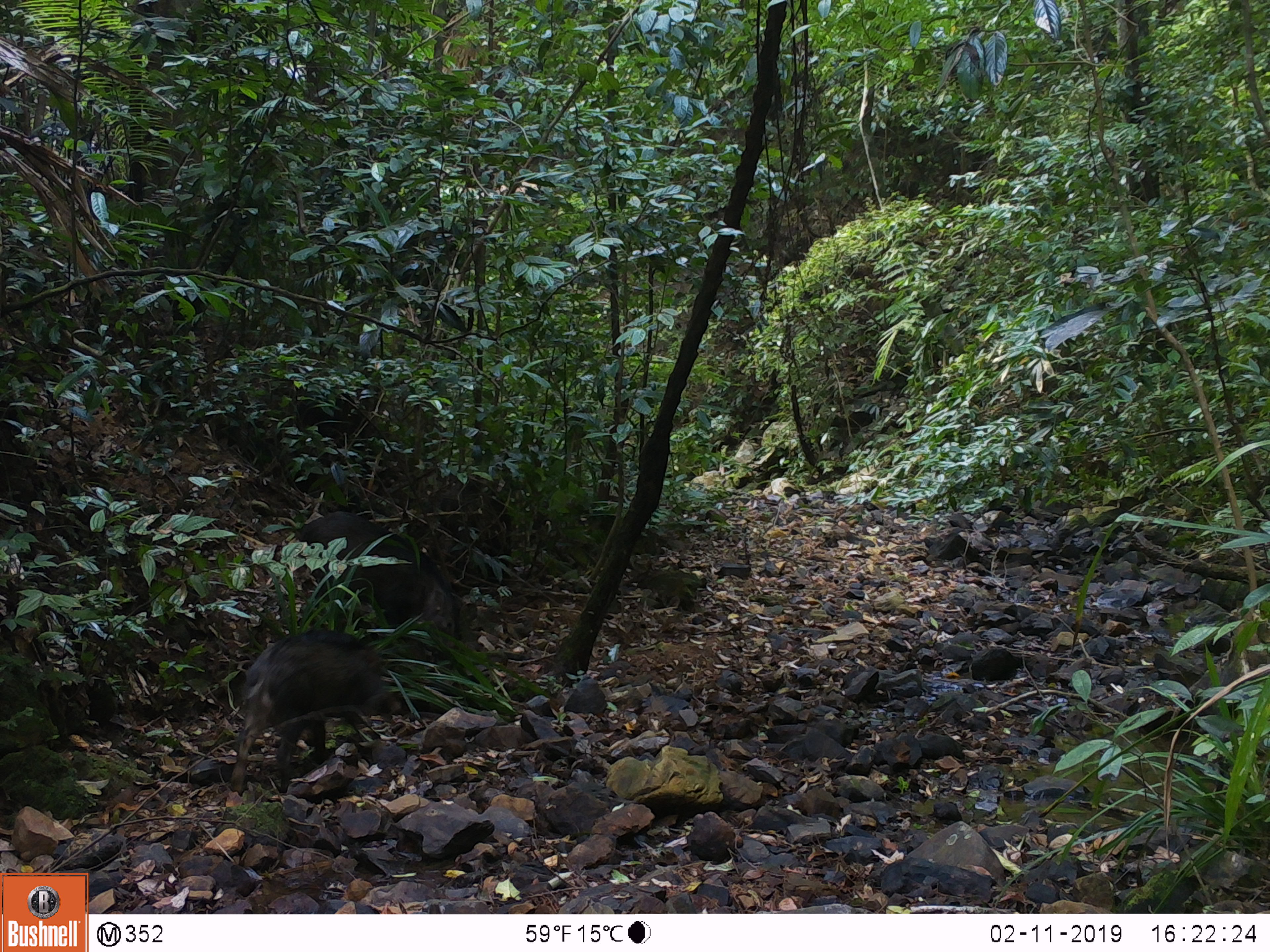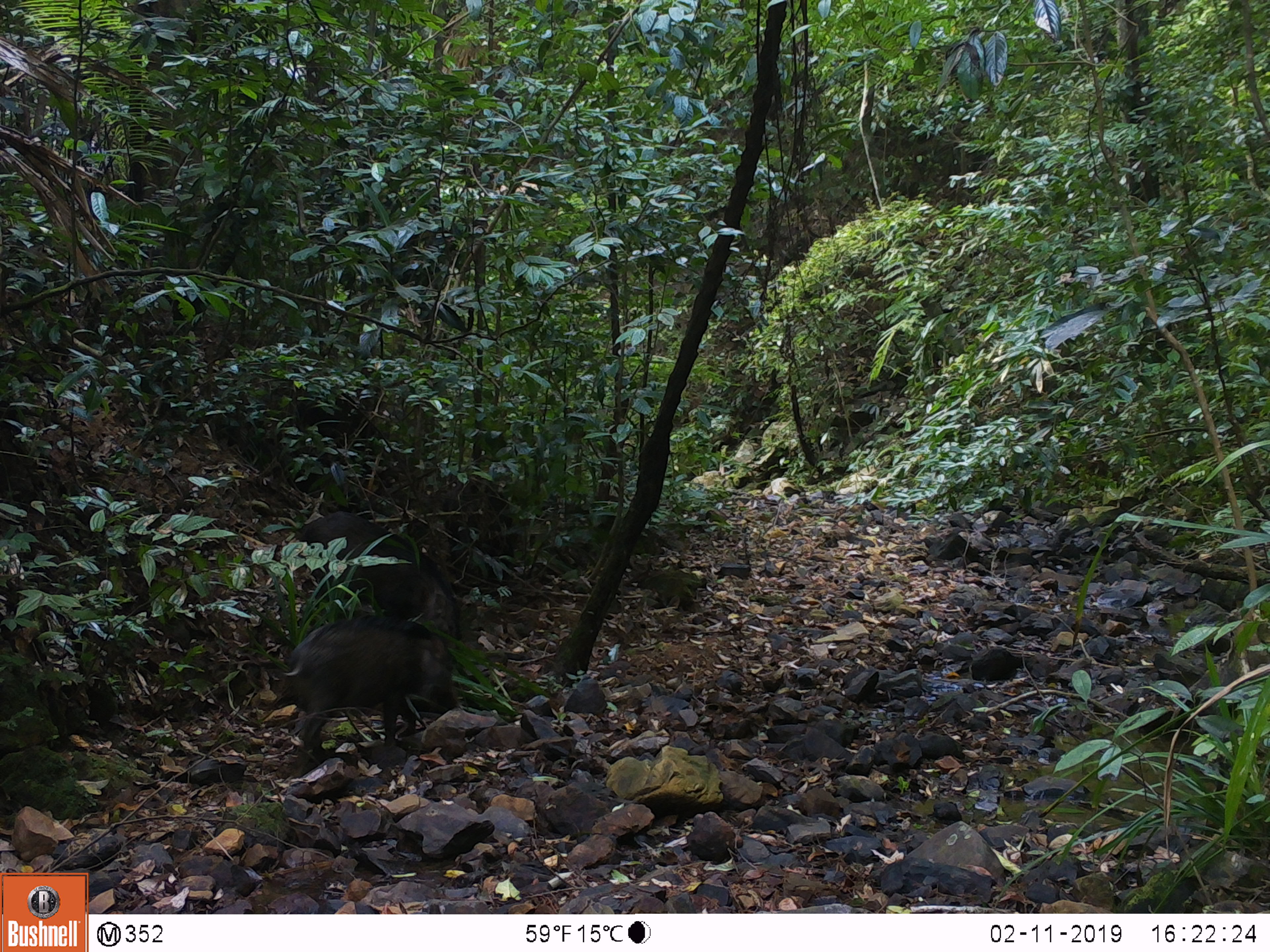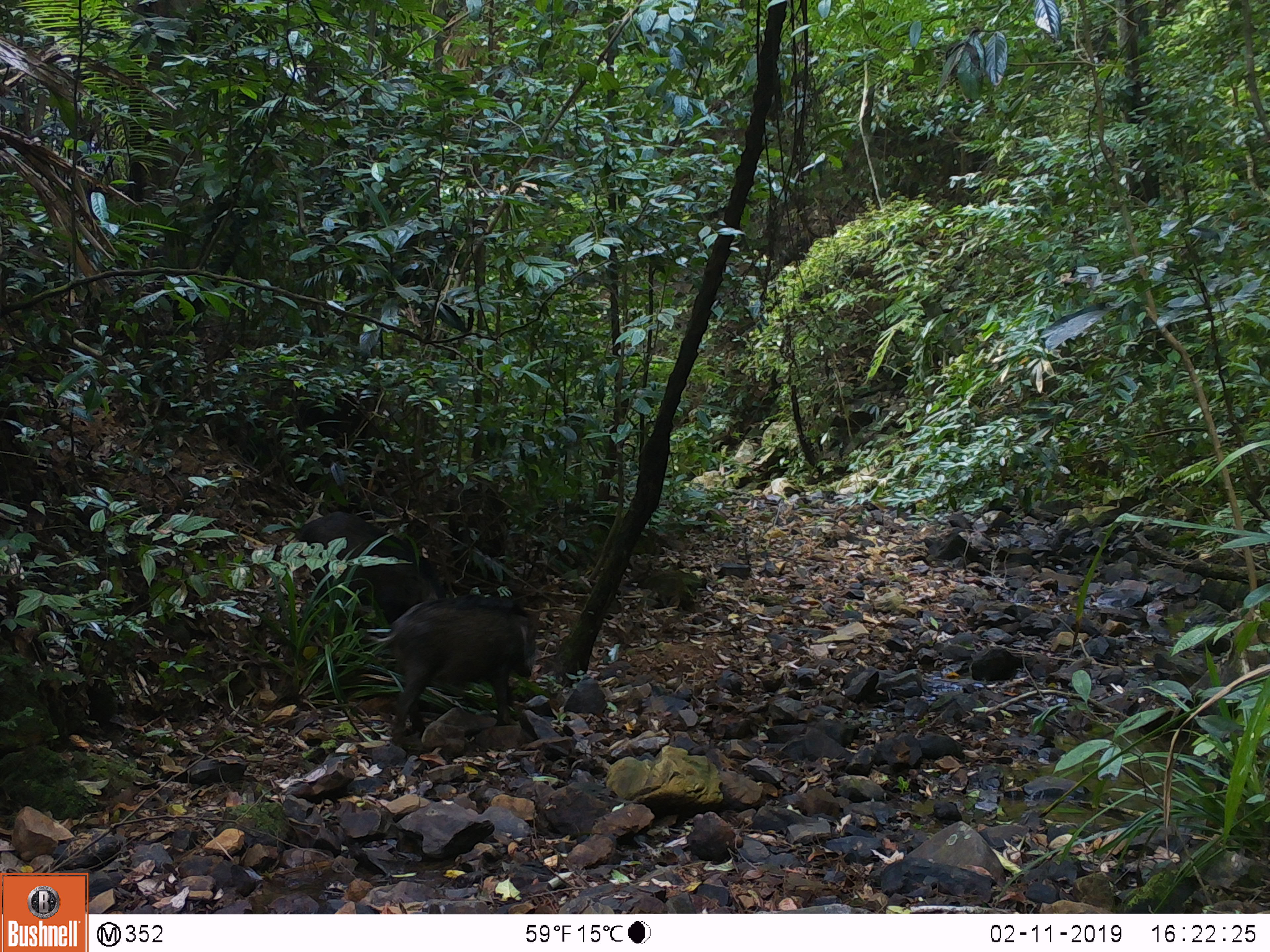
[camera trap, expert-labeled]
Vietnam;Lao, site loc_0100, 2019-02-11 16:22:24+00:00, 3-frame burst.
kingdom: Animalia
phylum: Chordata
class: Mammalia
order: Artiodactyla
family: Suidae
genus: Sus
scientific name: Sus scrofa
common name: eurasian wild pig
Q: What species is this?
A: Eurasian wild pig (Sus scrofa).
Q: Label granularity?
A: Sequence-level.